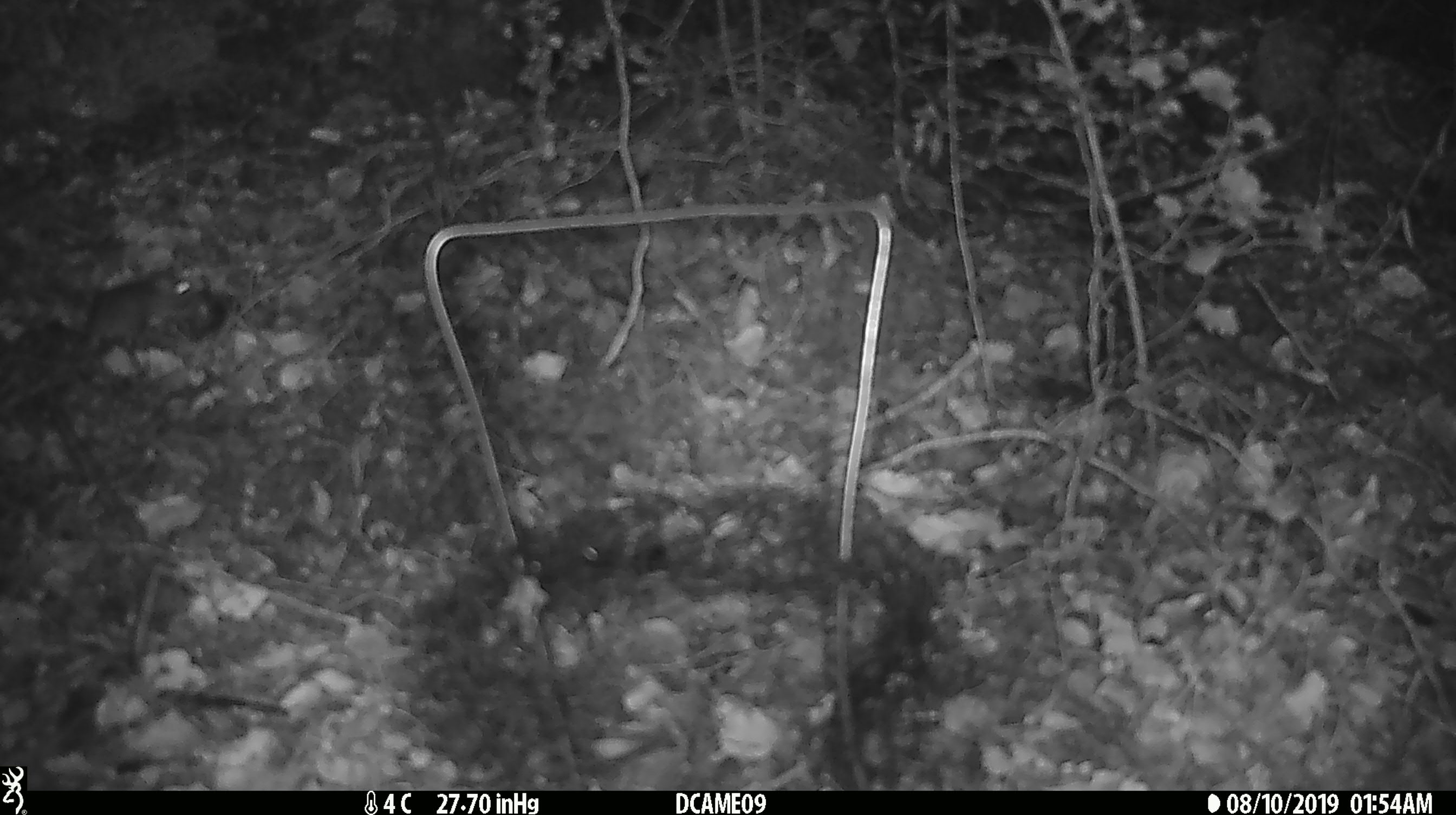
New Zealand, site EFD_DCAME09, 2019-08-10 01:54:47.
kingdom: Animalia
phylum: Chordata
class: Mammalia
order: Rodentia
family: Muridae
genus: Mus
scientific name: Mus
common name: mouse